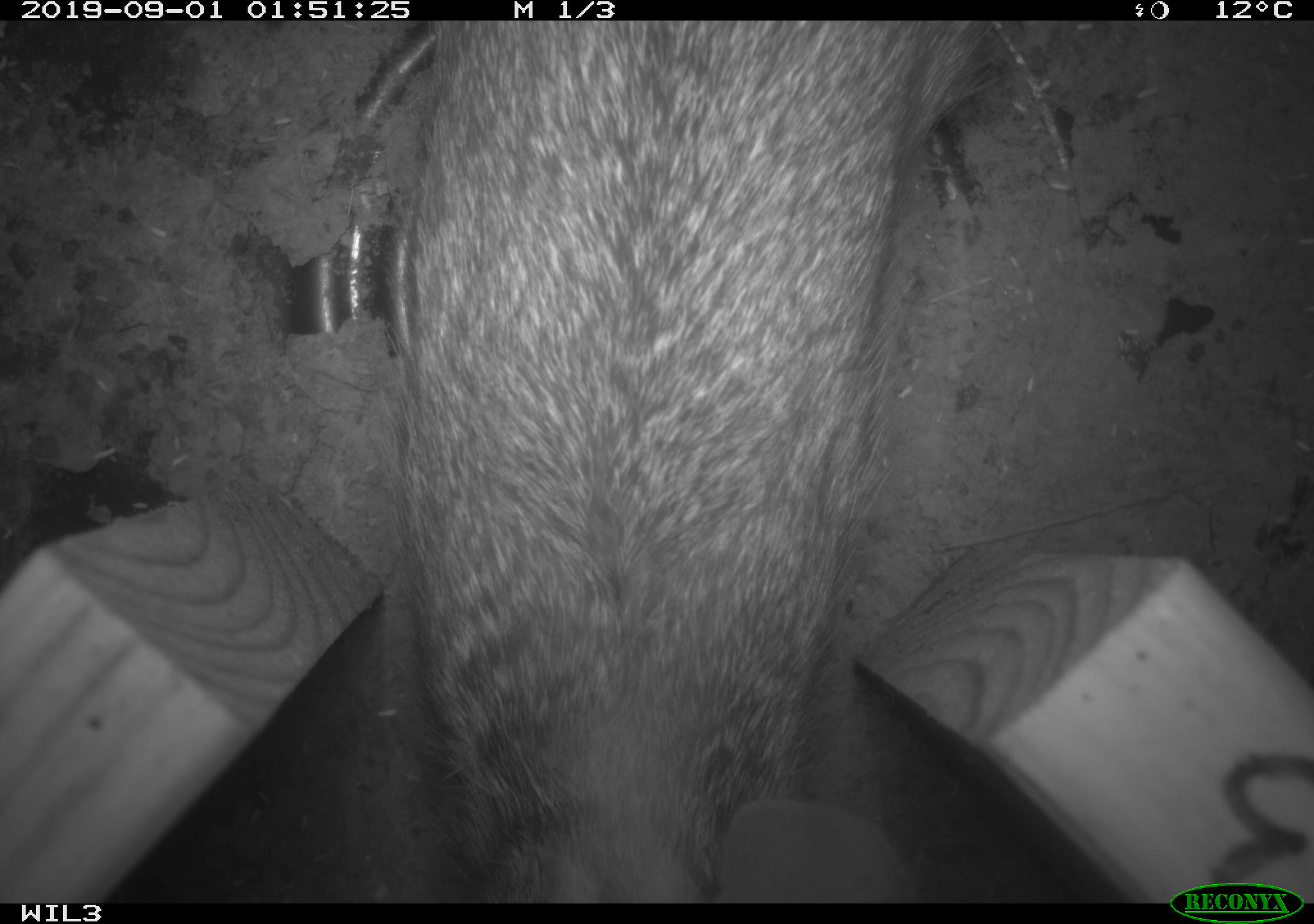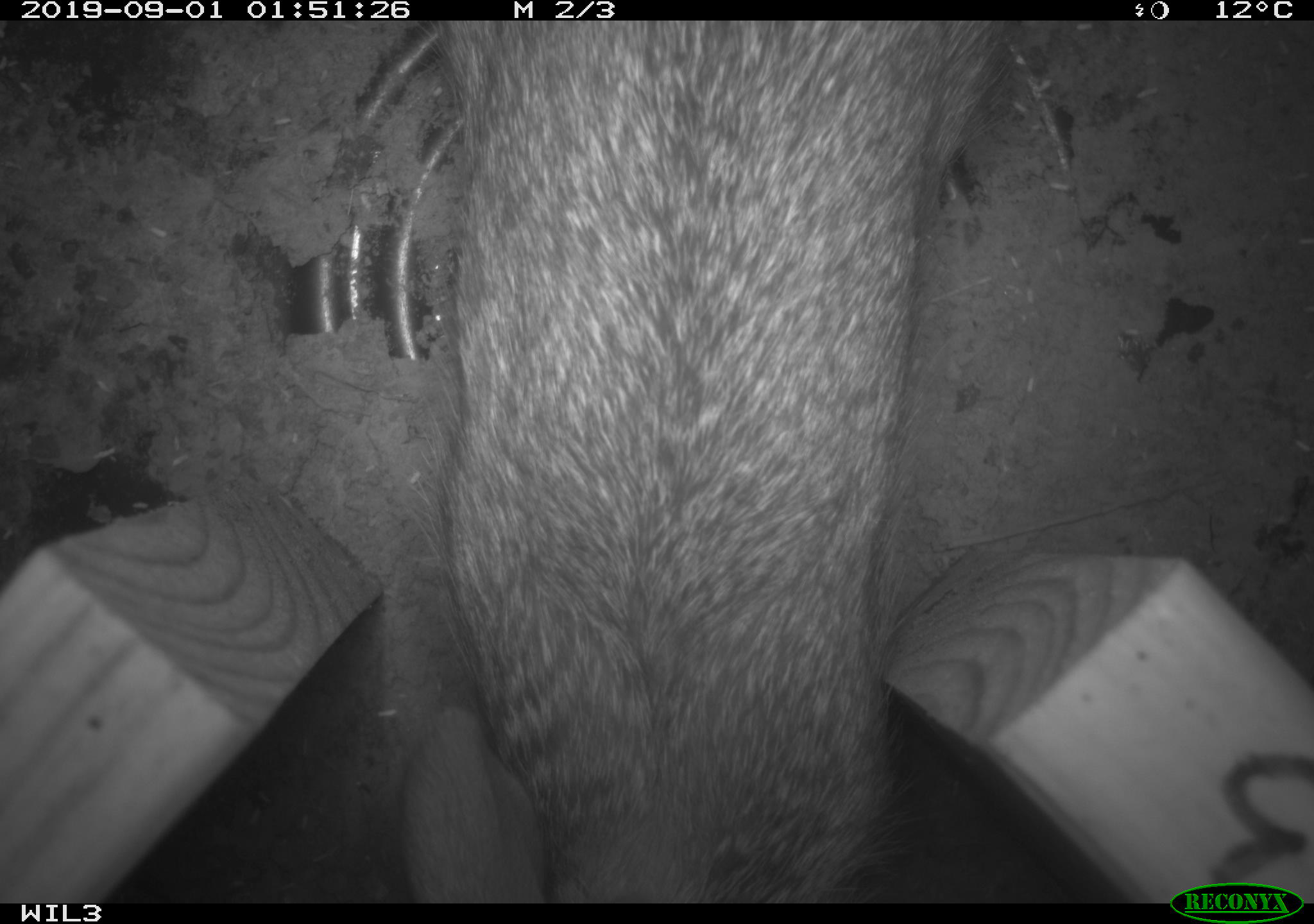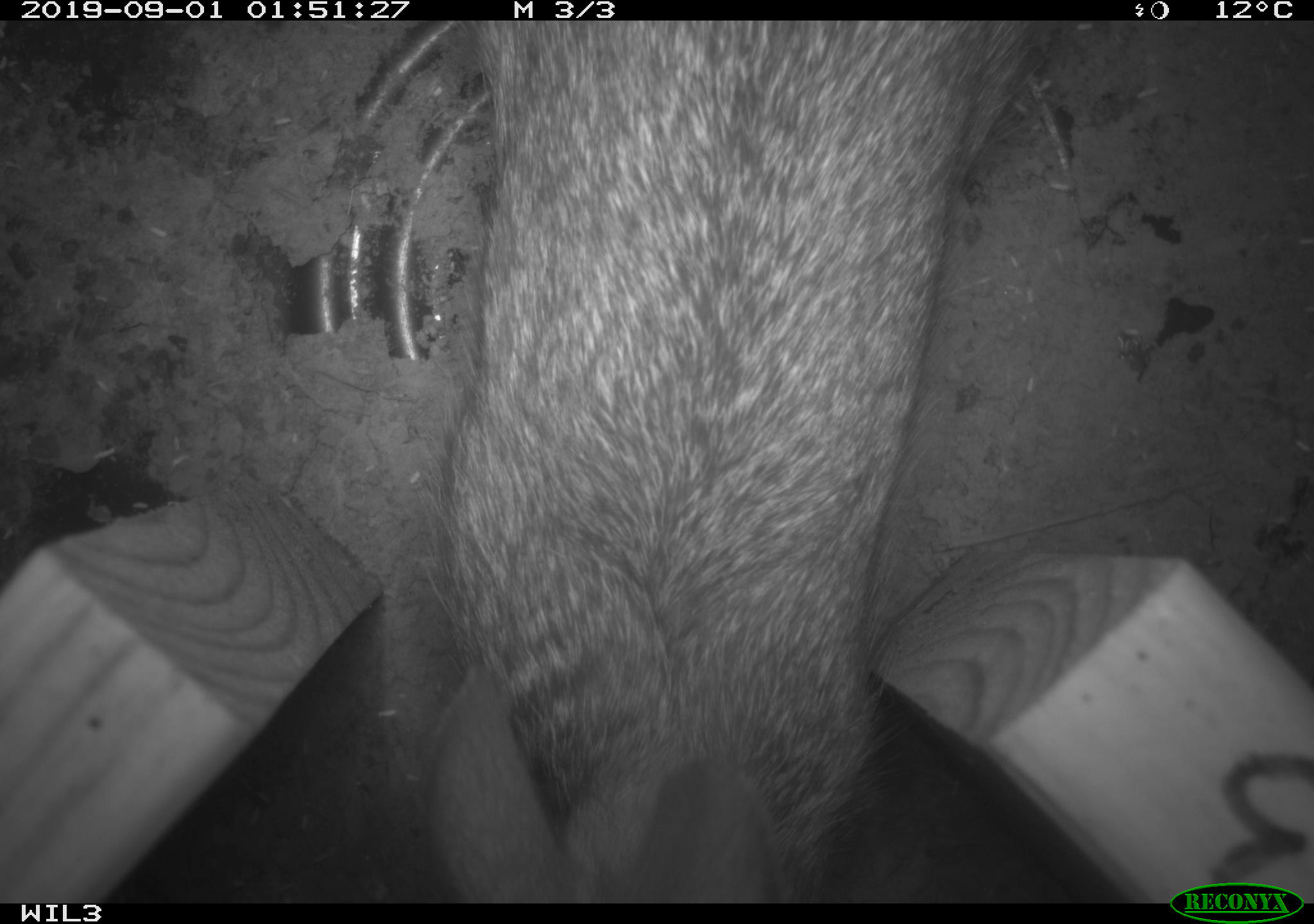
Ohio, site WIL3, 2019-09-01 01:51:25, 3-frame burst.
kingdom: Animalia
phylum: Chordata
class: Mammalia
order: Lagomorpha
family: Leporidae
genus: Sylvilagus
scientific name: Sylvilagus floridanus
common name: eastern cottontail